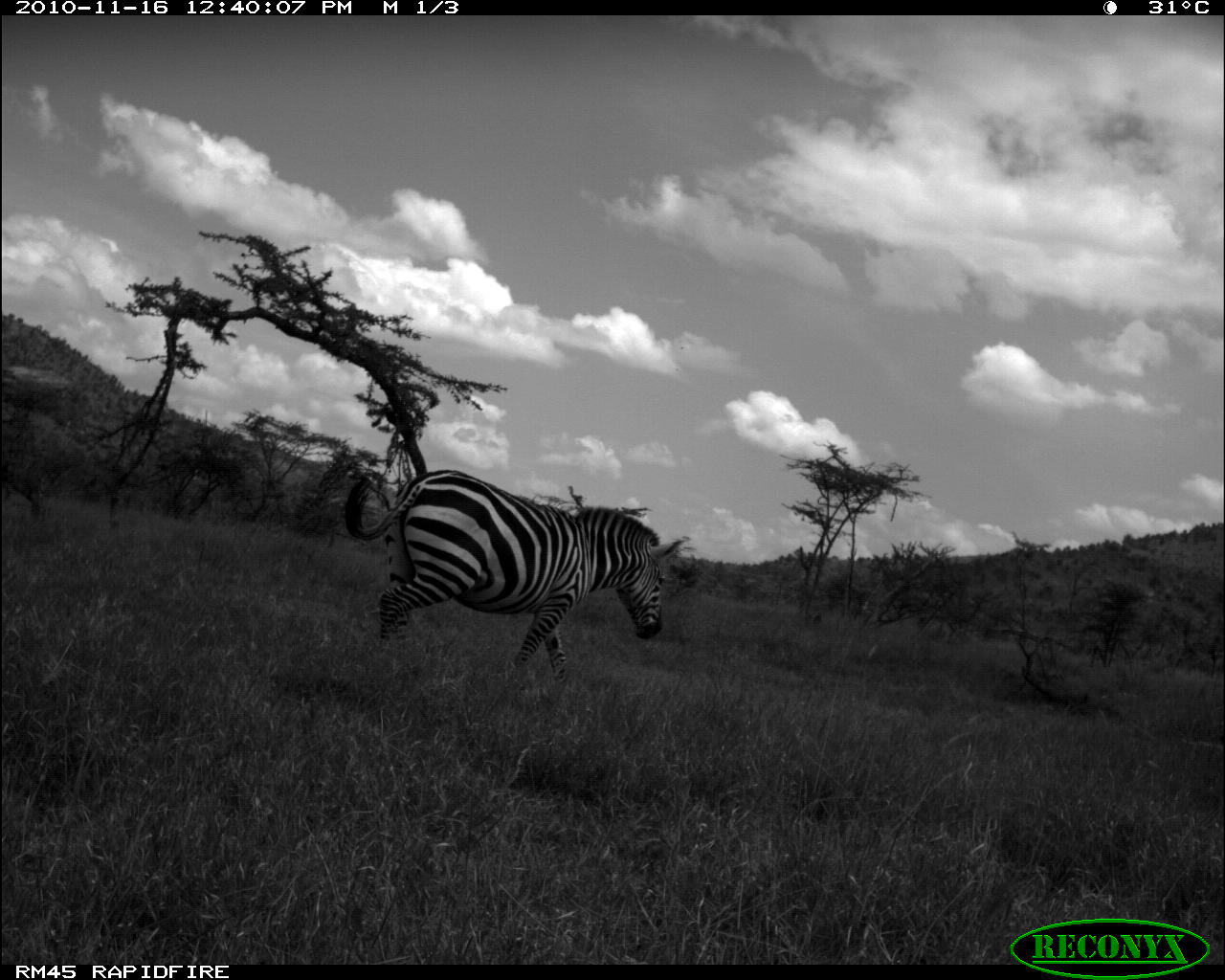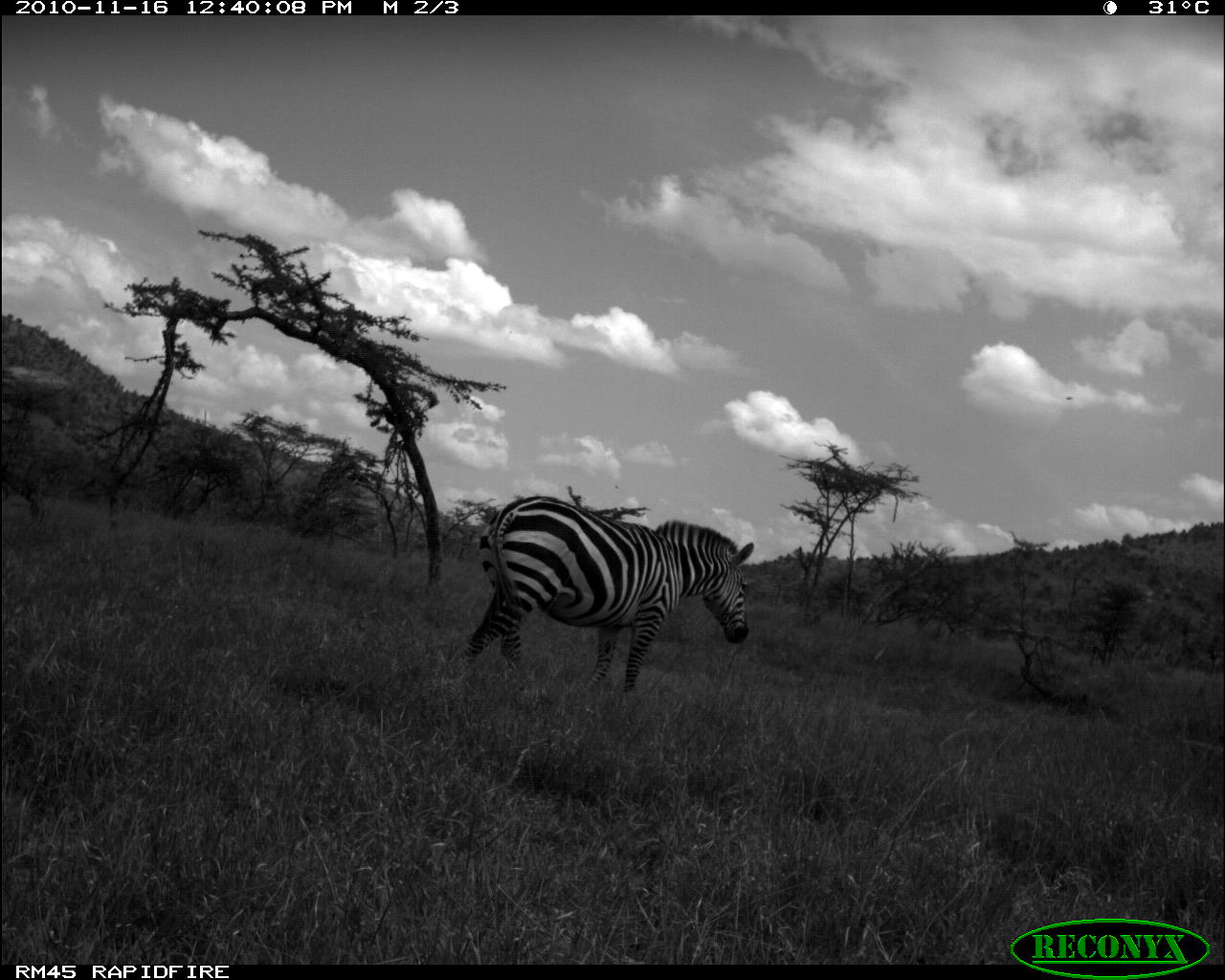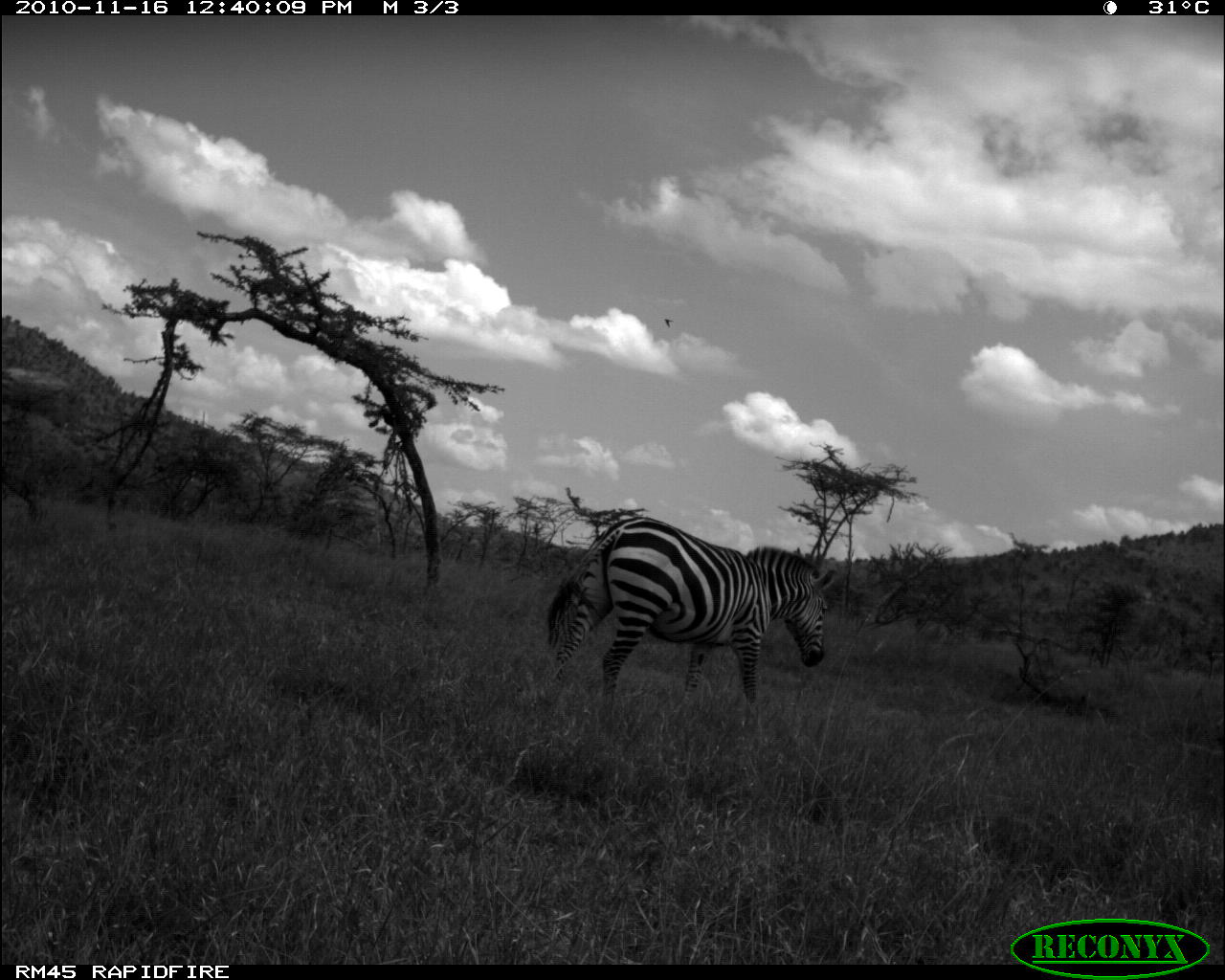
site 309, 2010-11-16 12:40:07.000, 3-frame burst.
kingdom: Animalia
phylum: Chordata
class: Mammalia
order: Perissodactyla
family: Equidae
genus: Equus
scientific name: Equus quagga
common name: plains zebra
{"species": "Equus quagga (plains zebra)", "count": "1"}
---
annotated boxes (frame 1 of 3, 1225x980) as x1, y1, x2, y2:
equus quagga: 343, 468, 681, 684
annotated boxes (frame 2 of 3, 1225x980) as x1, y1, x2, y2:
equus quagga: 460, 494, 755, 694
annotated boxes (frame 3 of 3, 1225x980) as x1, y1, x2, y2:
equus quagga: 545, 514, 837, 706